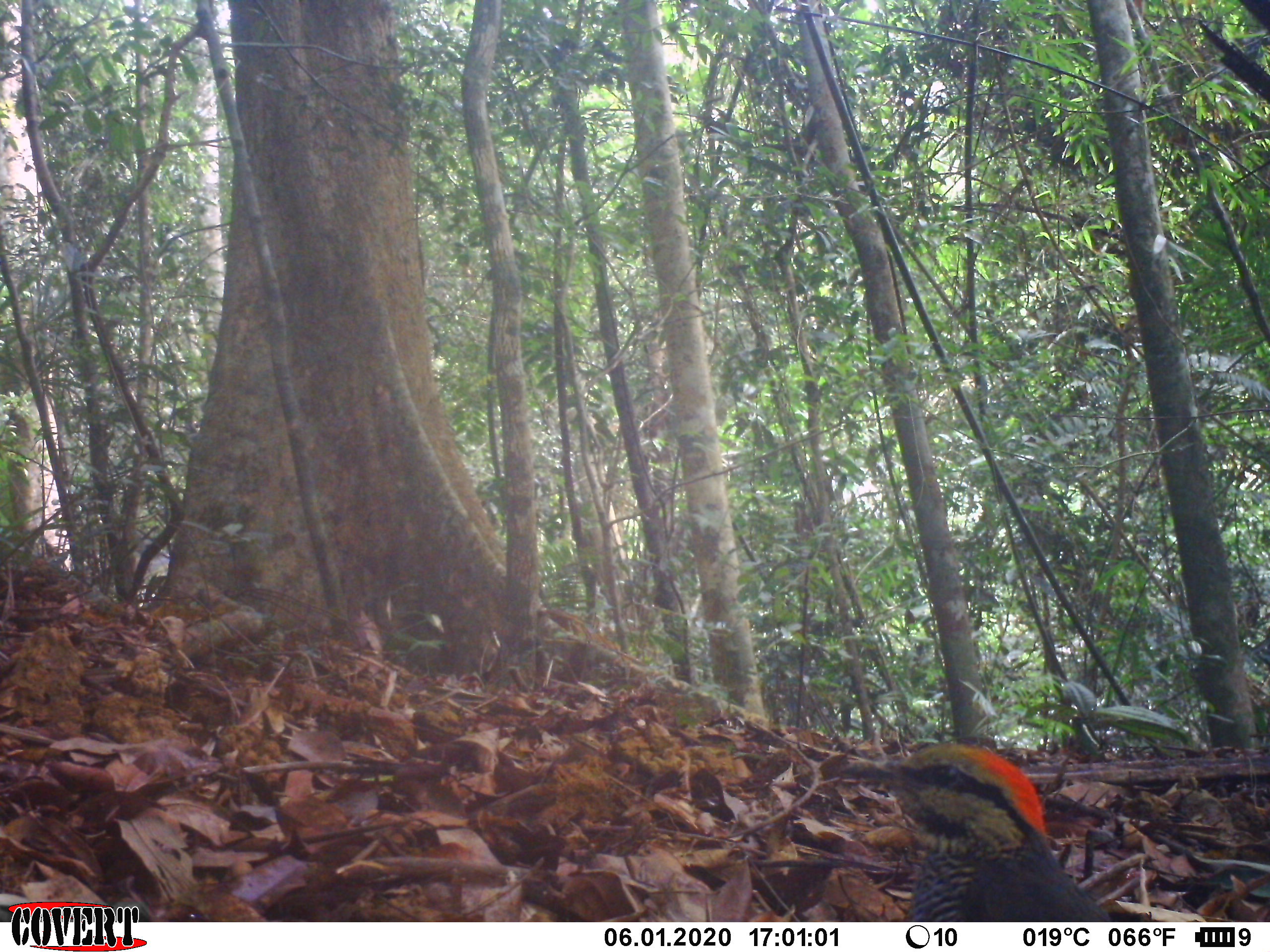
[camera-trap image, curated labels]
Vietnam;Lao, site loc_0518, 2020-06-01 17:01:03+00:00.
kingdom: Animalia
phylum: Chordata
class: Aves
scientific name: Aves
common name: bird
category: unidentified bird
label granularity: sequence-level